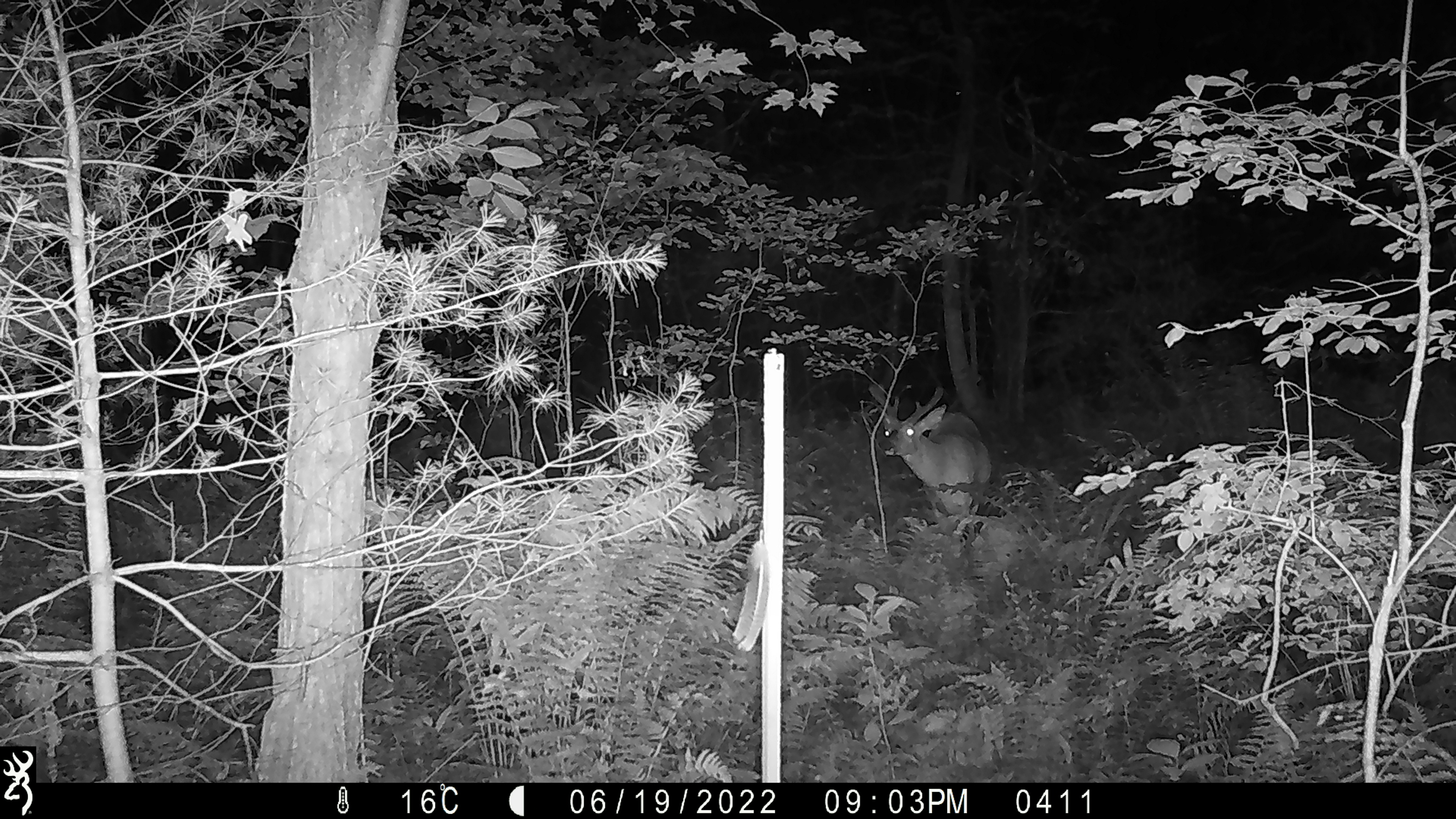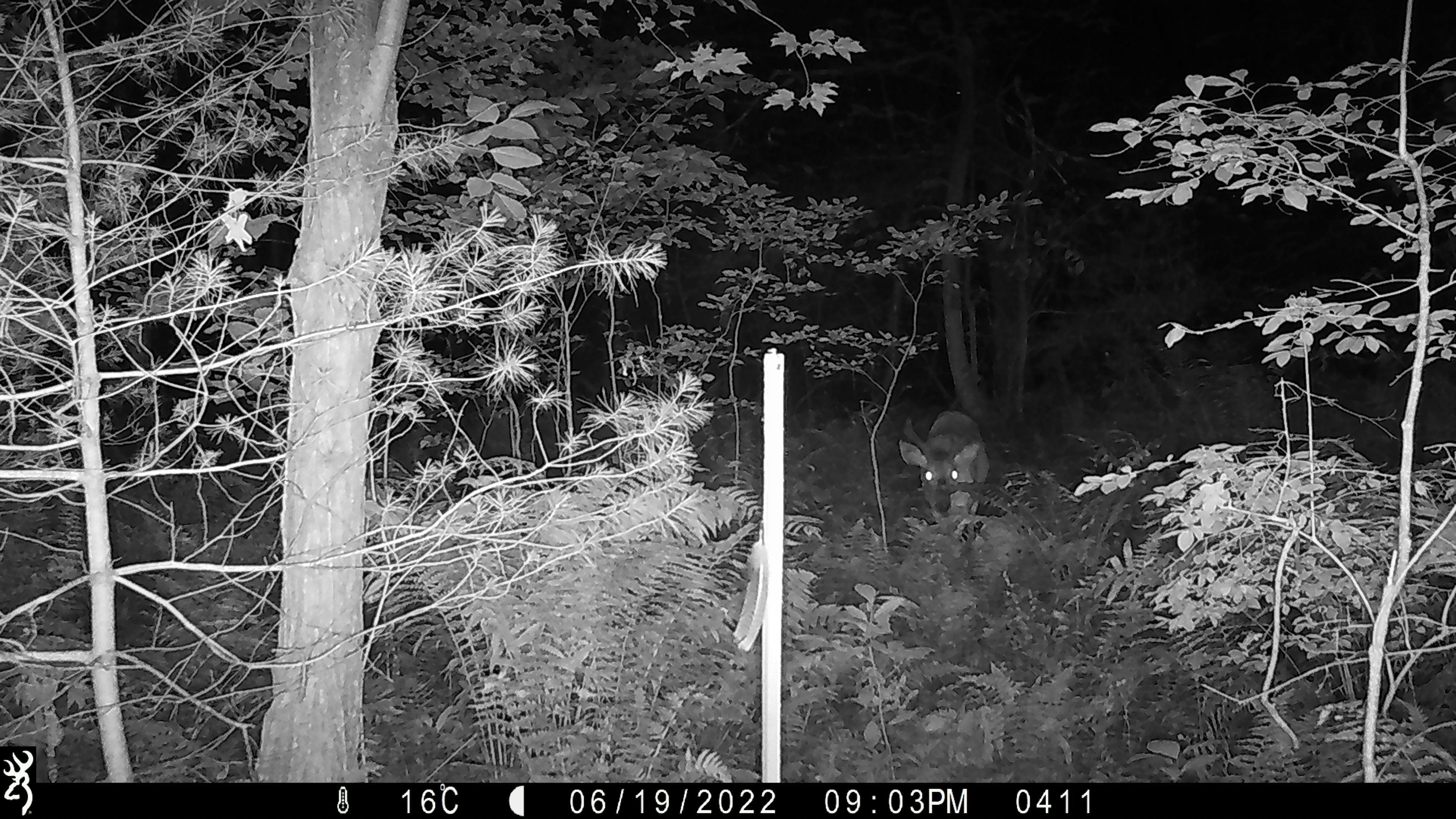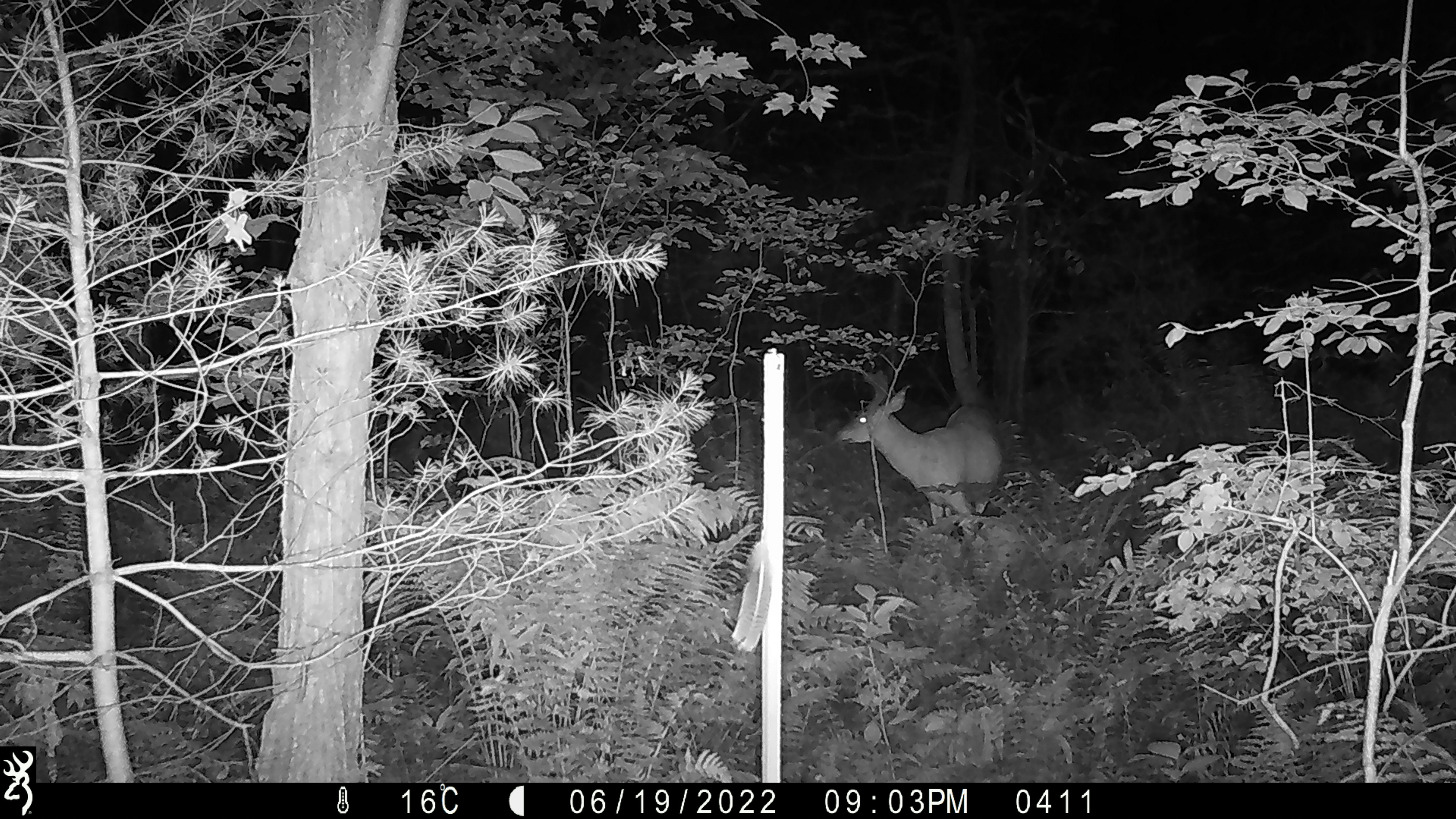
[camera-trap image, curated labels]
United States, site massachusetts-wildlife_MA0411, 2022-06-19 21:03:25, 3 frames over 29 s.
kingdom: Animalia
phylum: Chordata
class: Mammalia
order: Artiodactyla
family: Cervidae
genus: Odocoileus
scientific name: Odocoileus virginianus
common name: white-tailed deer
White-tailed deer (Odocoileus virginianus).